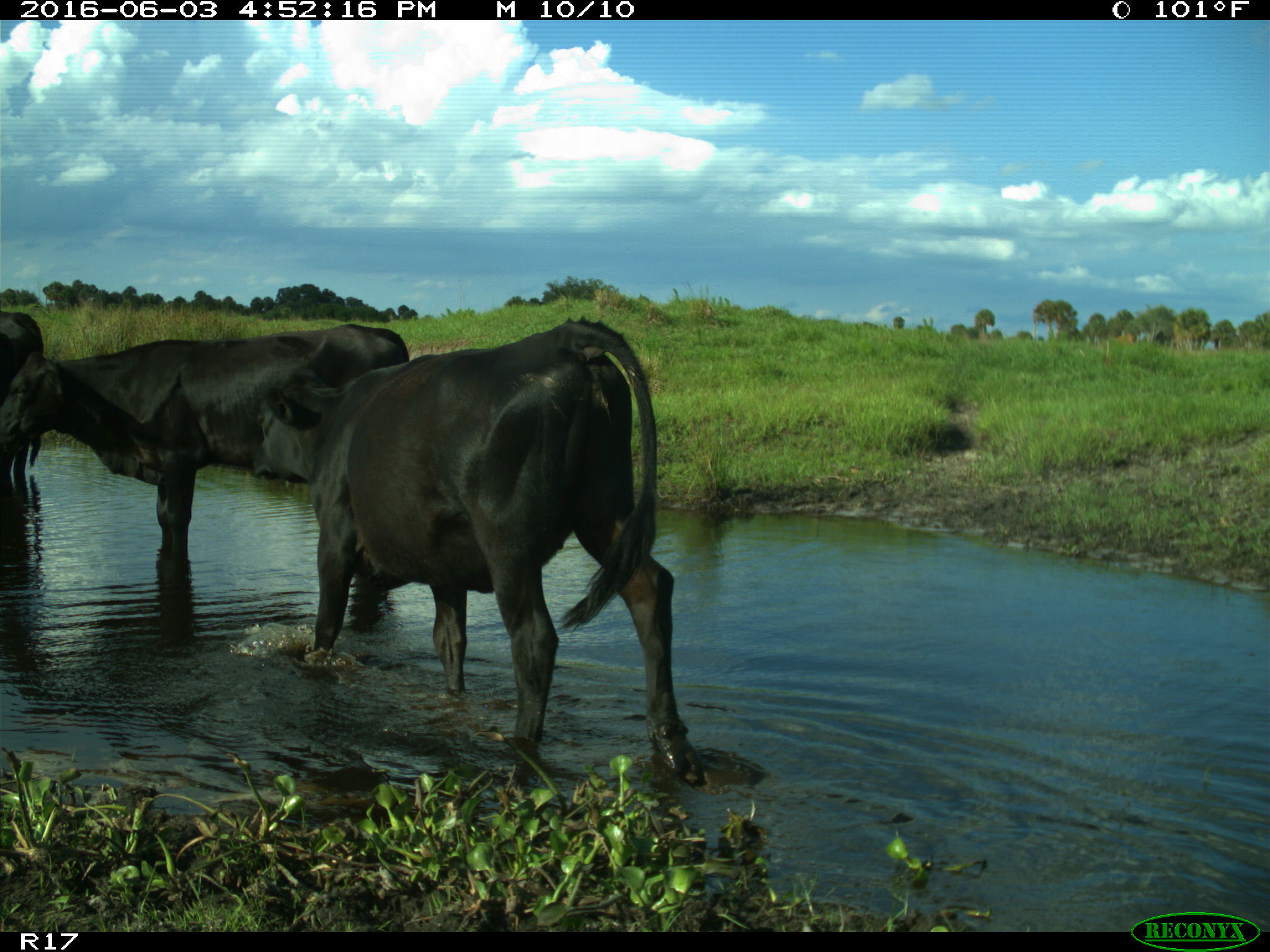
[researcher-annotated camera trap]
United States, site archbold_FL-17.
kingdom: Animalia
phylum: Chordata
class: Mammalia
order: Artiodactyla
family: Bovidae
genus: Bos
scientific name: Bos taurus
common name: domestic cow